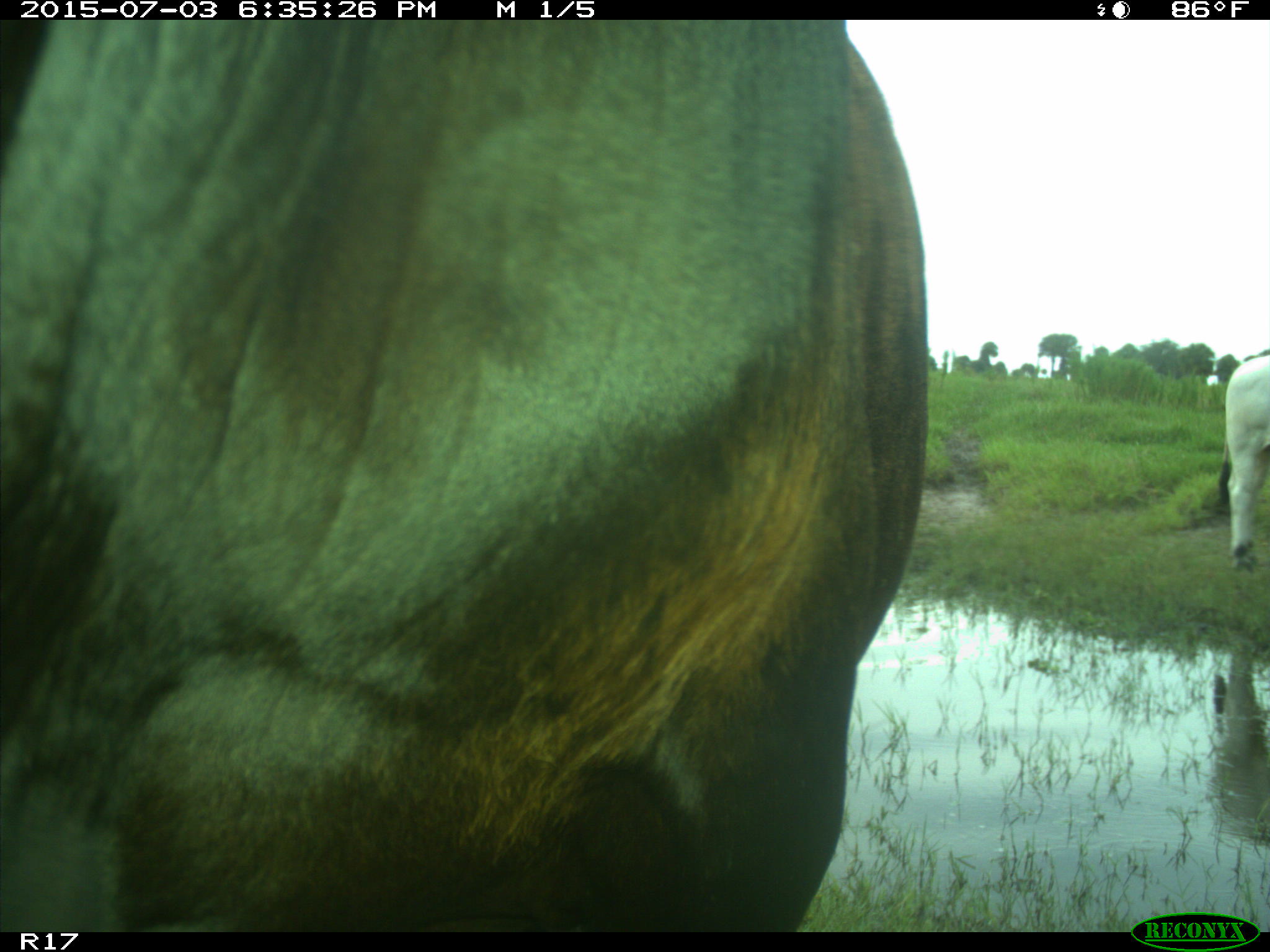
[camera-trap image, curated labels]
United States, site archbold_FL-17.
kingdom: Animalia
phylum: Chordata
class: Mammalia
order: Artiodactyla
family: Bovidae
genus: Bos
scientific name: Bos taurus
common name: domestic cow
Bos taurus (domestic cow).